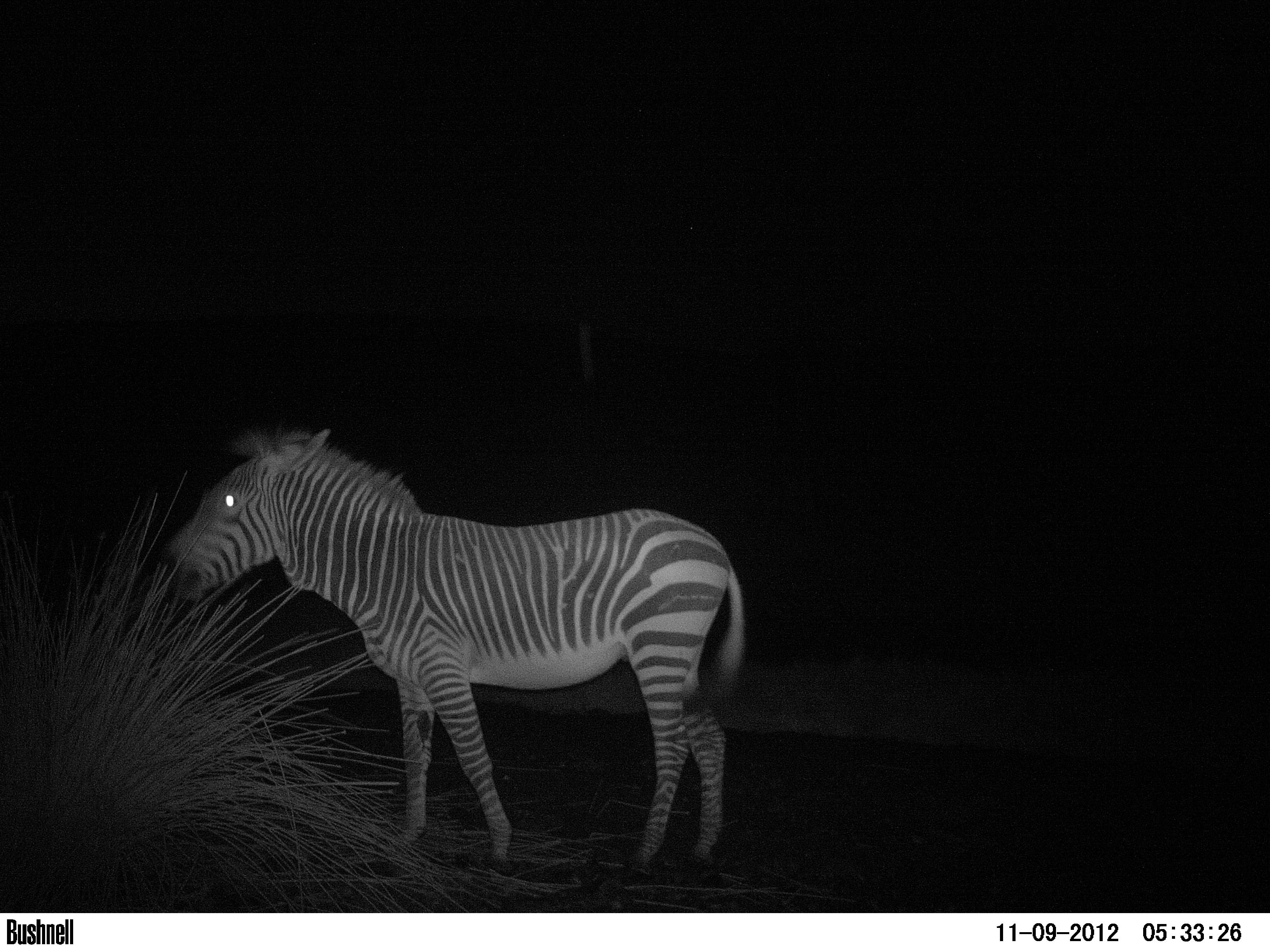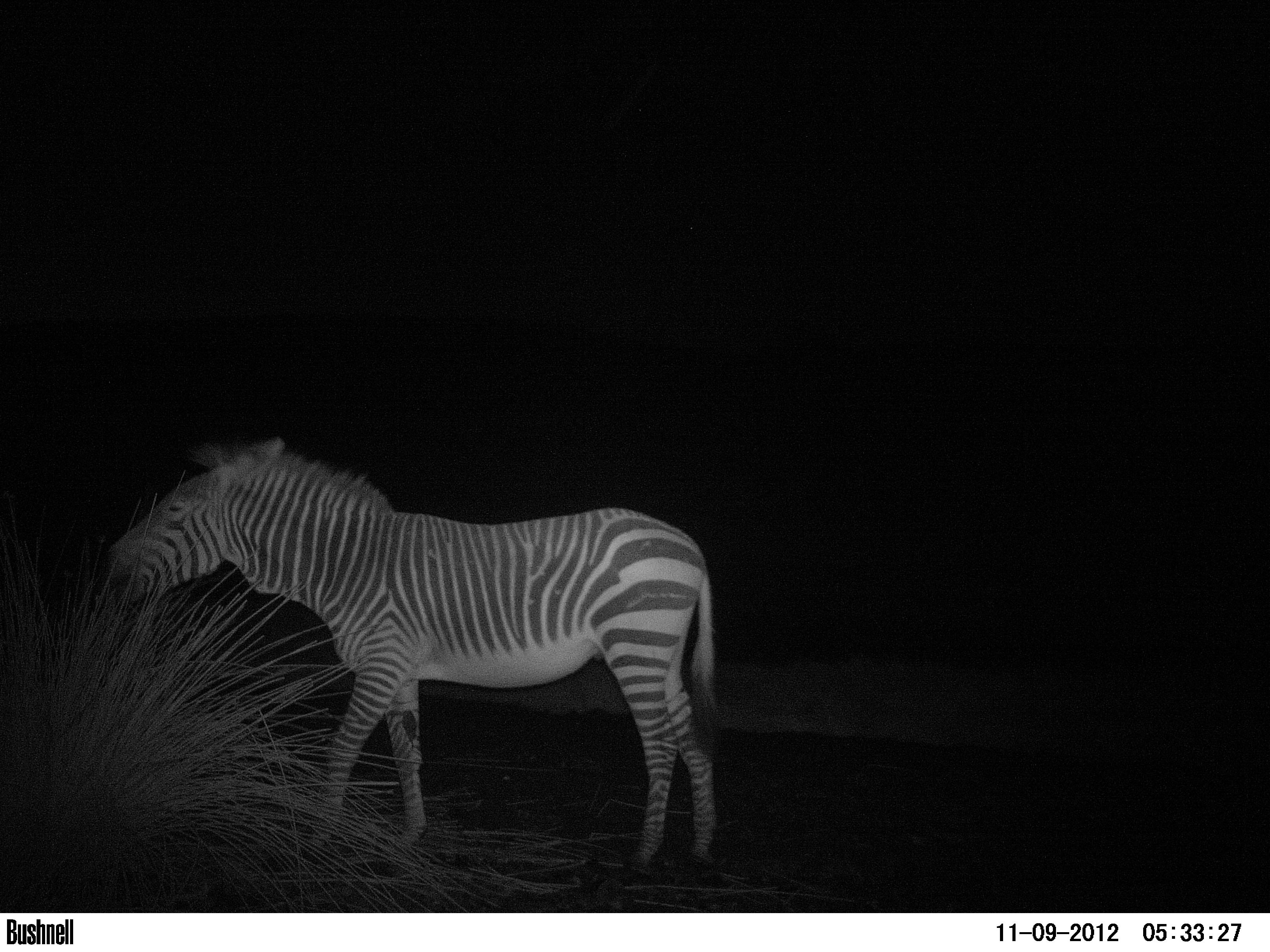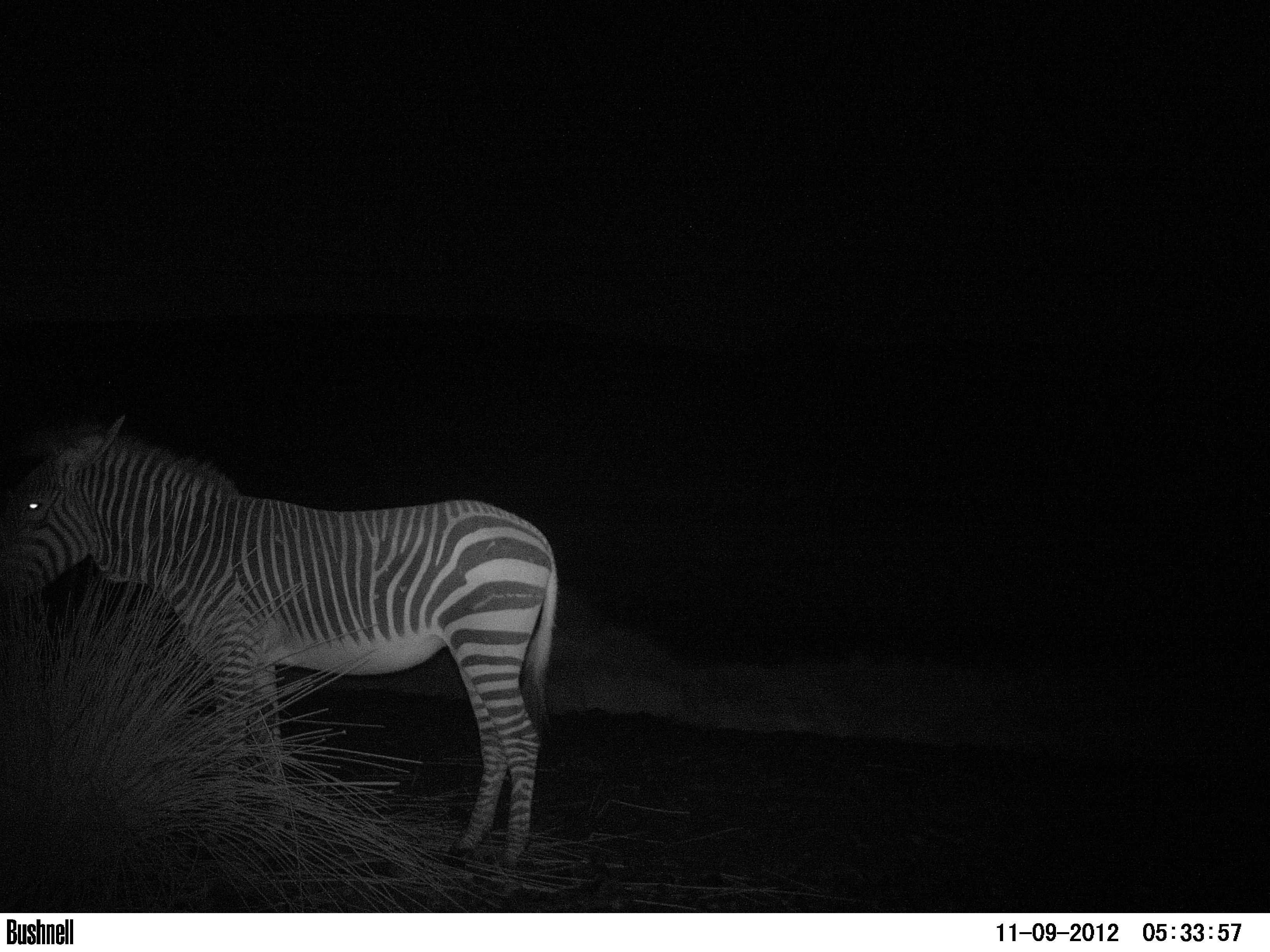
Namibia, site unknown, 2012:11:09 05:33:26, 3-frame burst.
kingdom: Animalia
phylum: Chordata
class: Mammalia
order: Perissodactyla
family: Equidae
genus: Equus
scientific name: Equus zebra hartmannae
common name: hartmann's mountain zebra